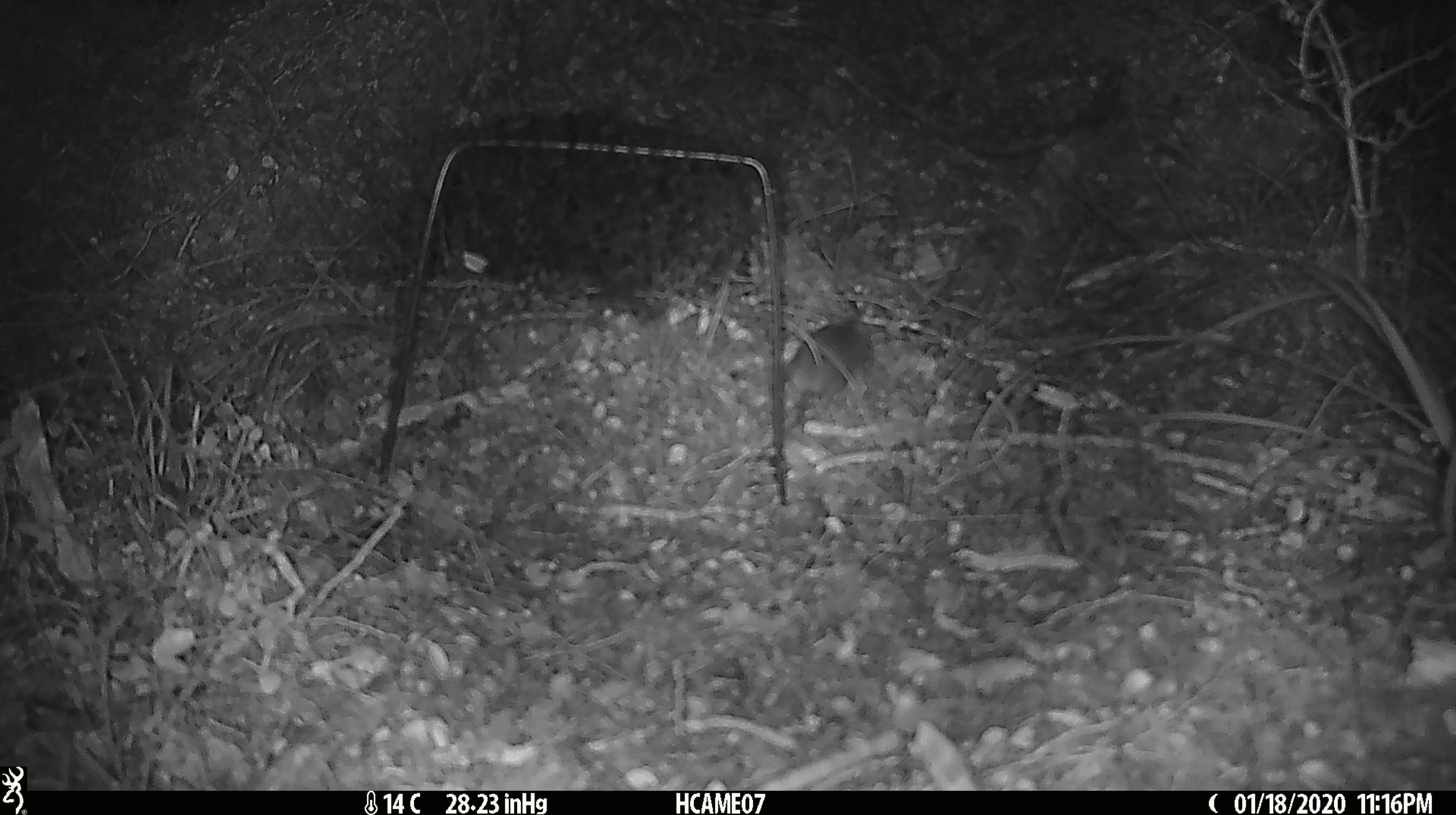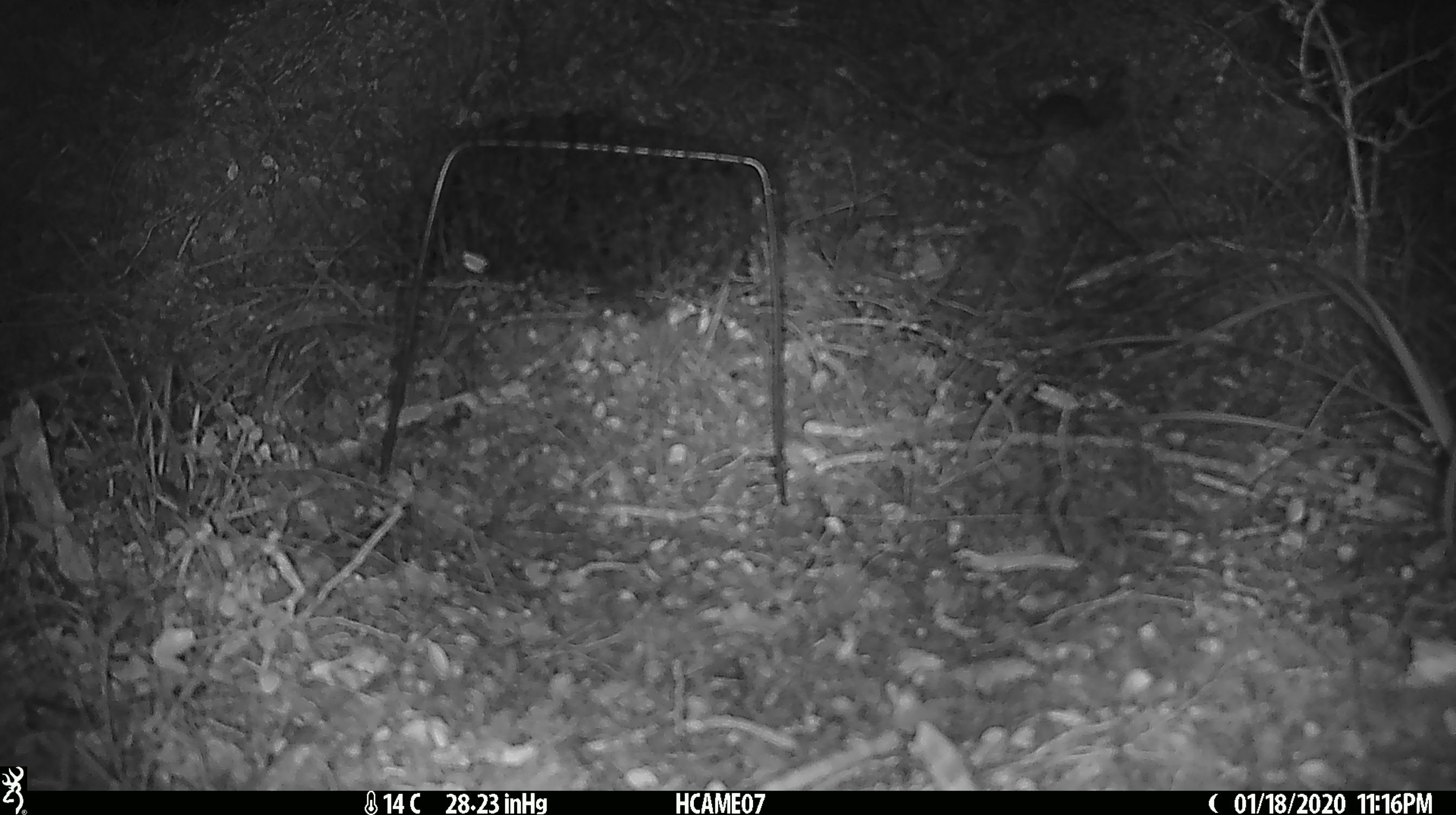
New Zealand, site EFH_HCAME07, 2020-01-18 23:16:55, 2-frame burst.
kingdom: Animalia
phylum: Chordata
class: Mammalia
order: Rodentia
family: Muridae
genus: Mus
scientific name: Mus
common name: mouse